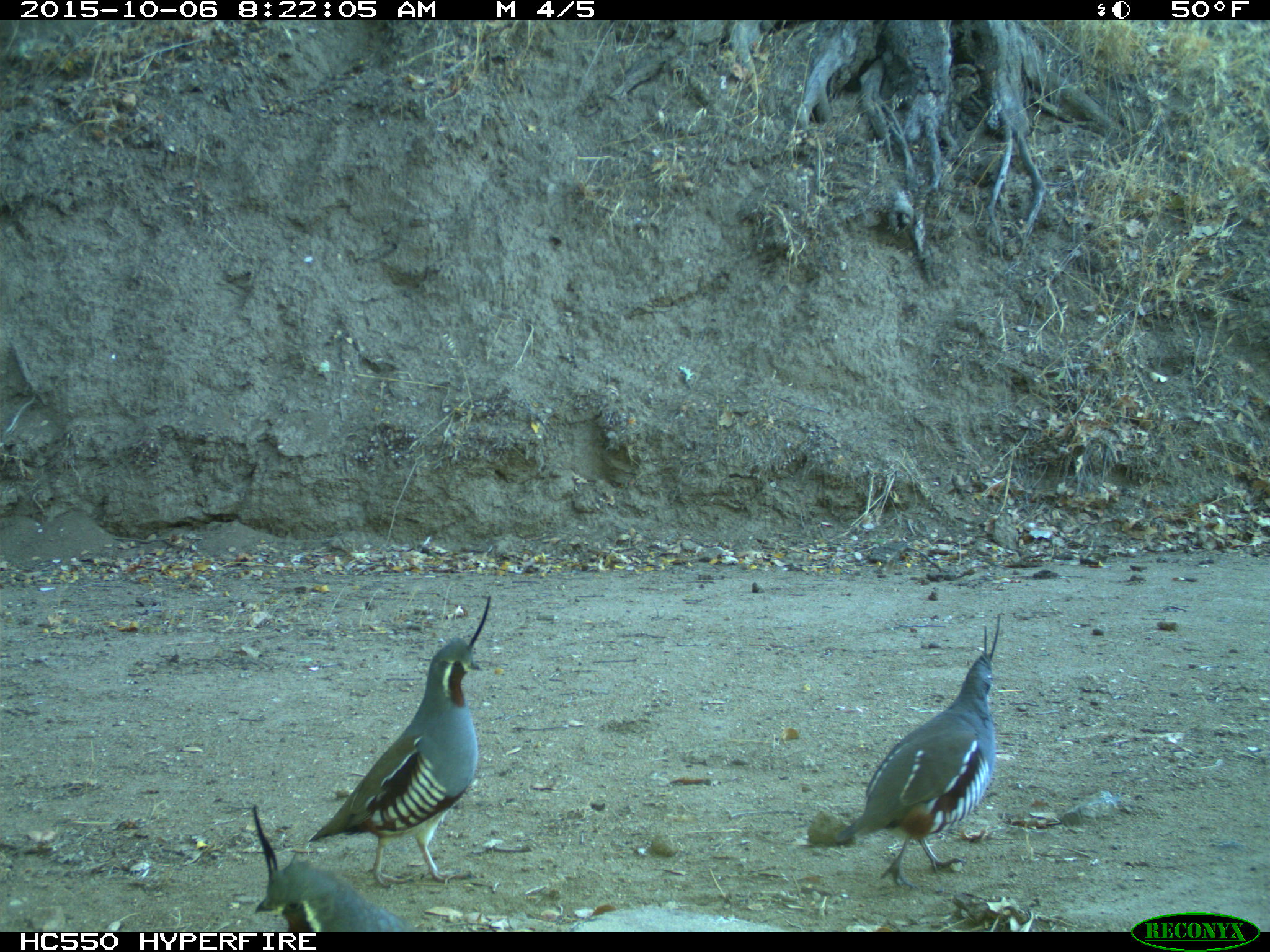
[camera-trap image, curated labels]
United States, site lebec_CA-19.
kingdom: Animalia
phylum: Chordata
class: Aves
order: Galliformes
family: Odontophoridae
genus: Callipepla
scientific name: Callipepla californica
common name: california quail